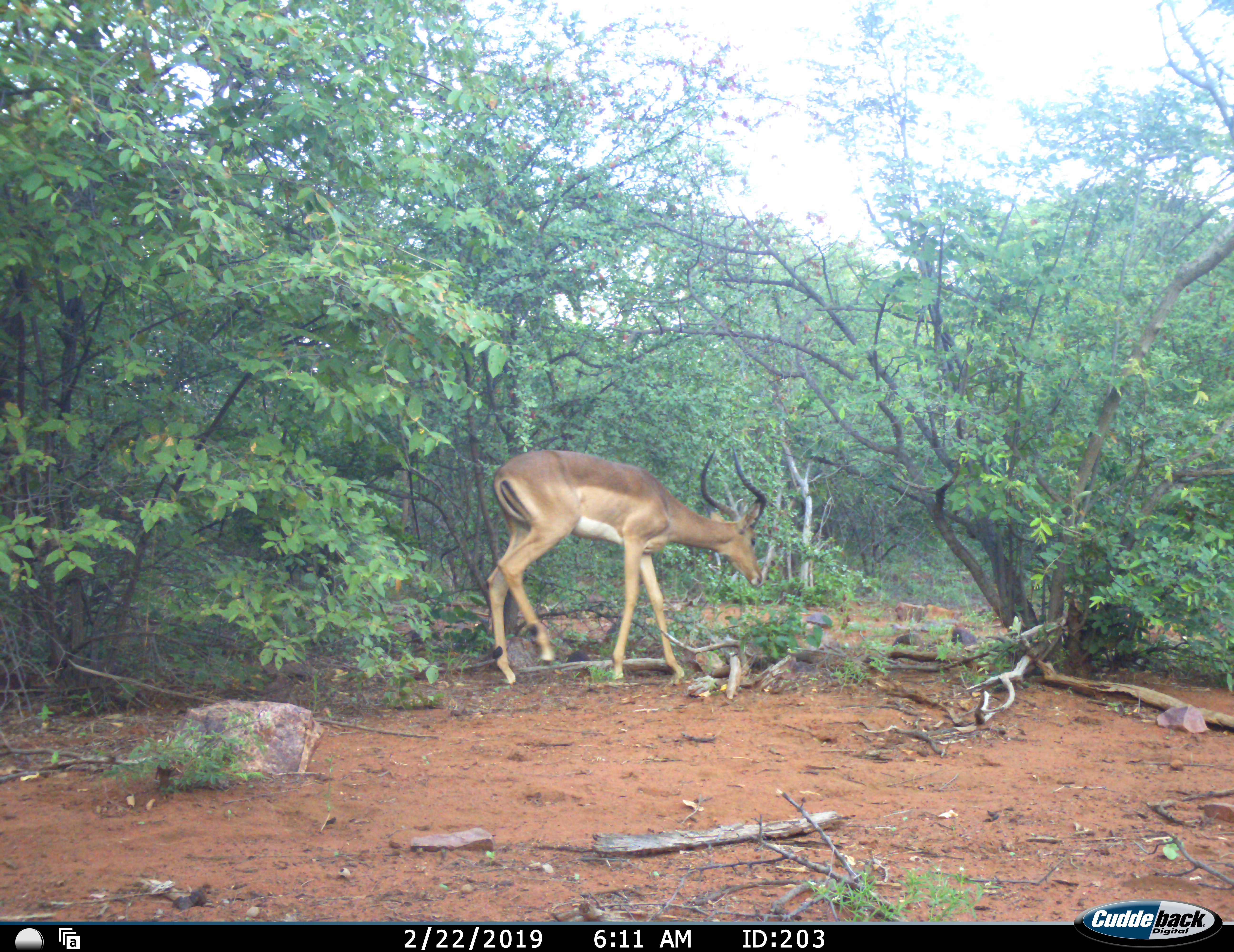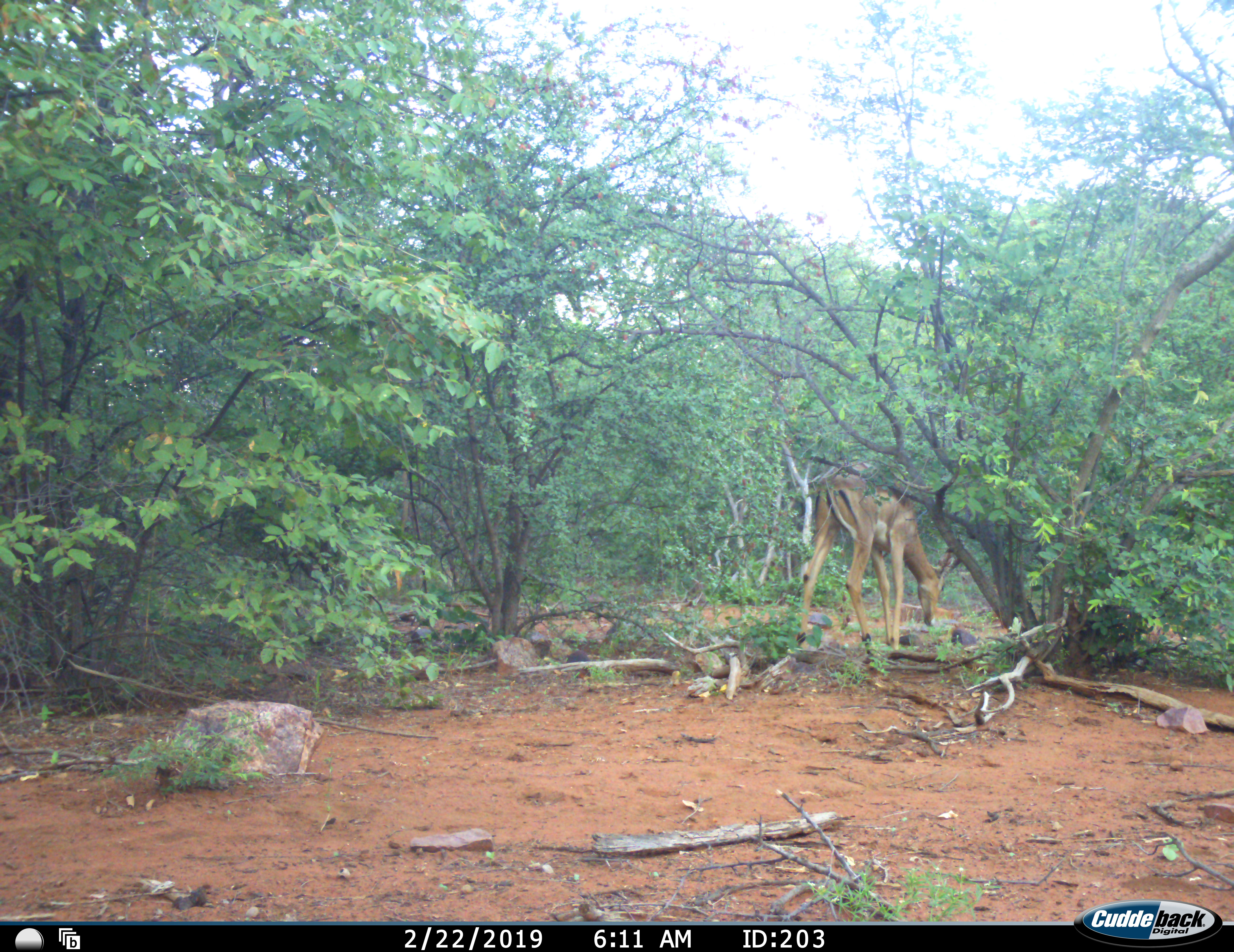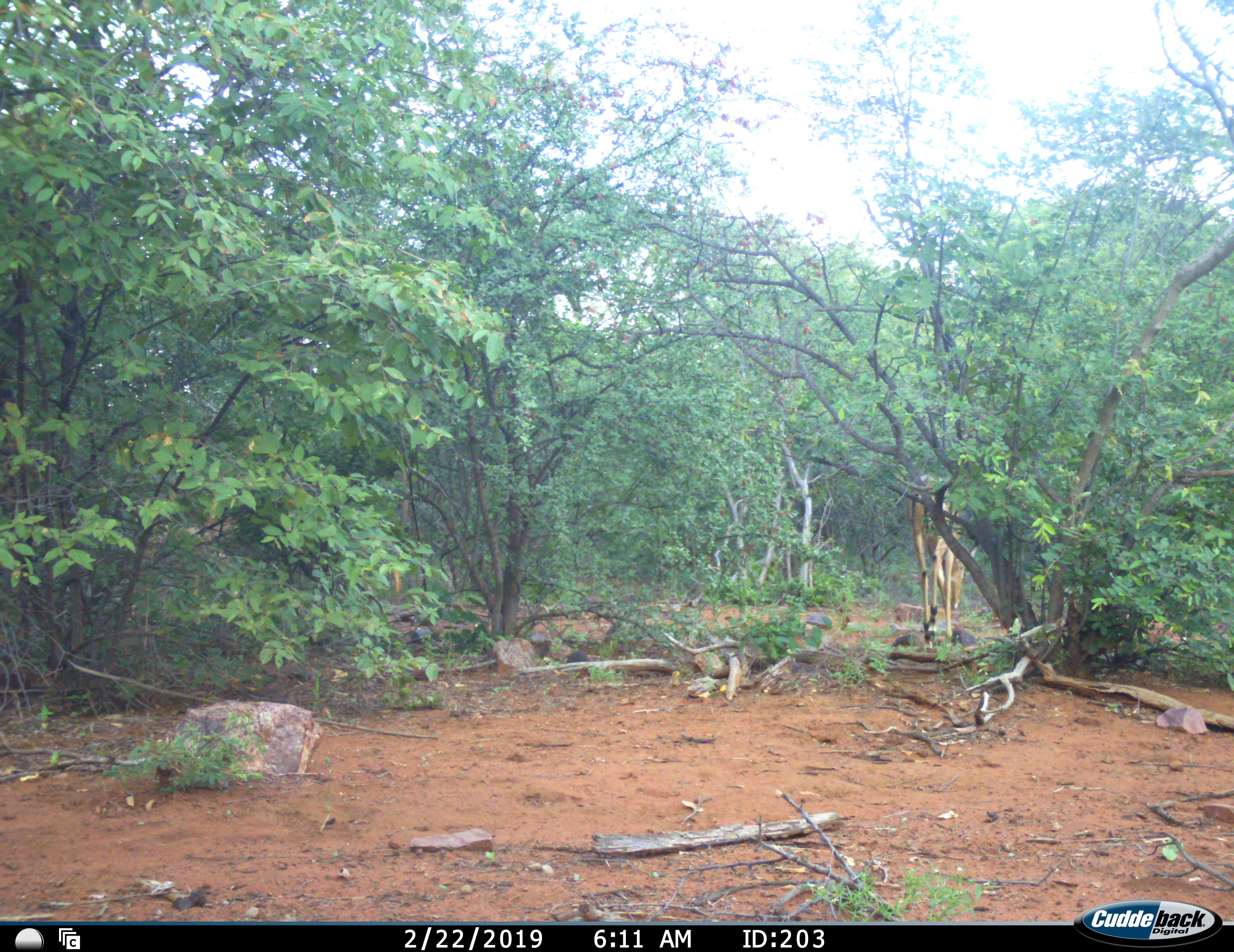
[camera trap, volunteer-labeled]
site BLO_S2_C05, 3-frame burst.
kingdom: Animalia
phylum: Chordata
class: Mammalia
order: Artiodactyla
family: Bovidae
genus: Aepyceros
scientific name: Aepyceros melampus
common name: impala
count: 1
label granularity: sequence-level